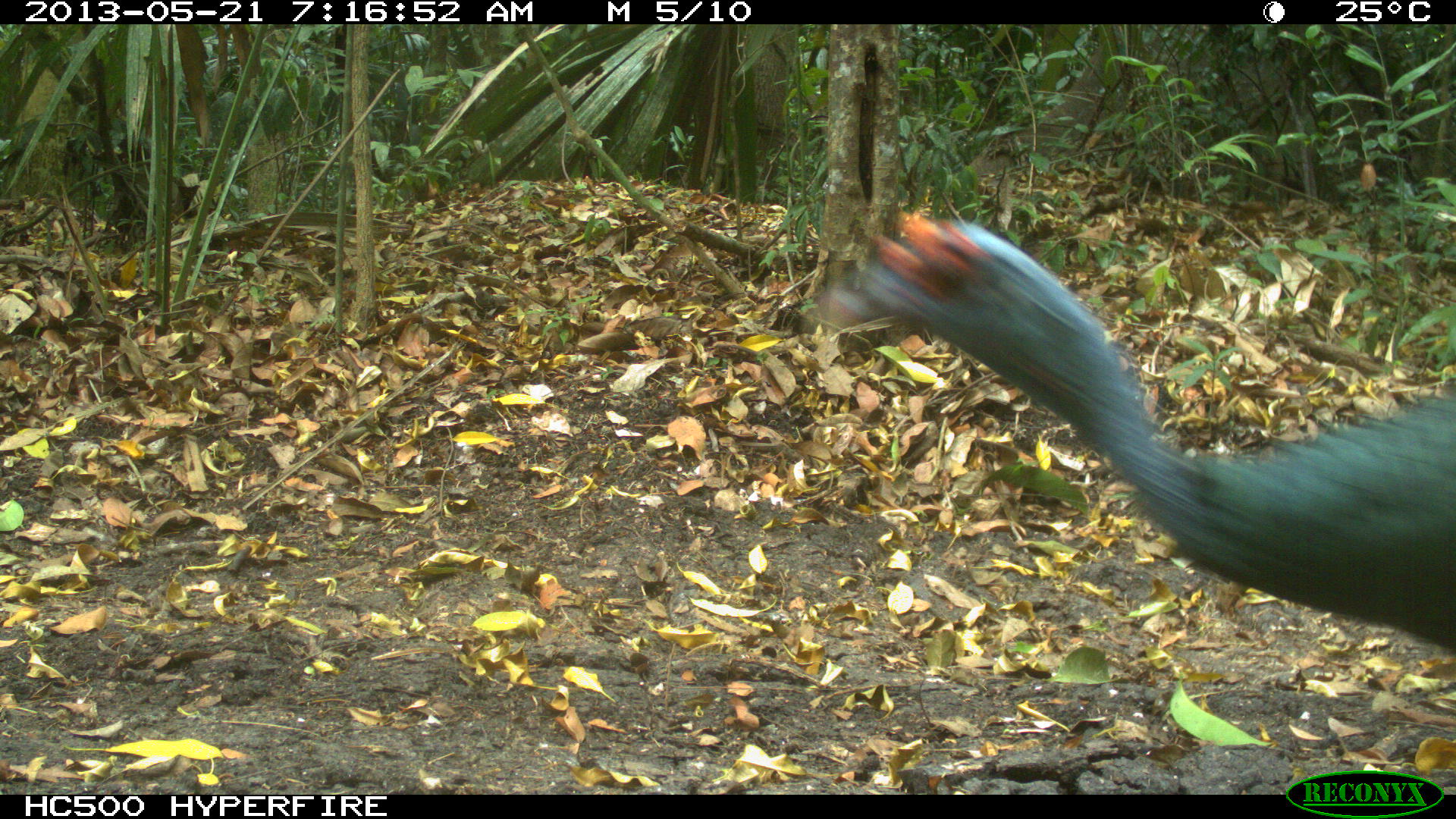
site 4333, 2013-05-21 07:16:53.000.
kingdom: Animalia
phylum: Chordata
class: Aves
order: Galliformes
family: Phasianidae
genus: Meleagris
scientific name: Meleagris ocellata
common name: ocellated turkey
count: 1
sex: female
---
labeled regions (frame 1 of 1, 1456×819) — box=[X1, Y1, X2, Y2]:
meleagris ocellata: box=[822, 205, 1456, 654]